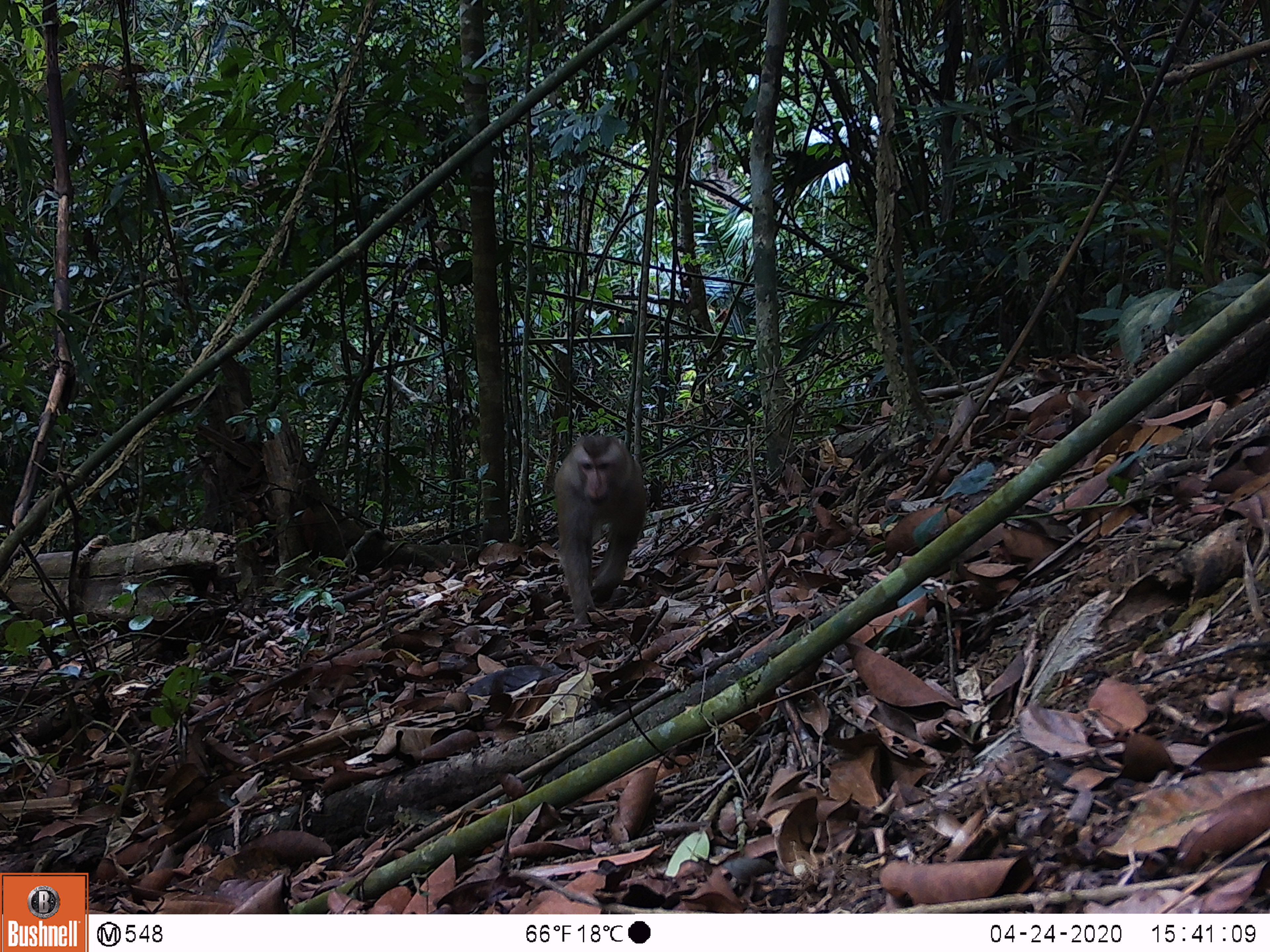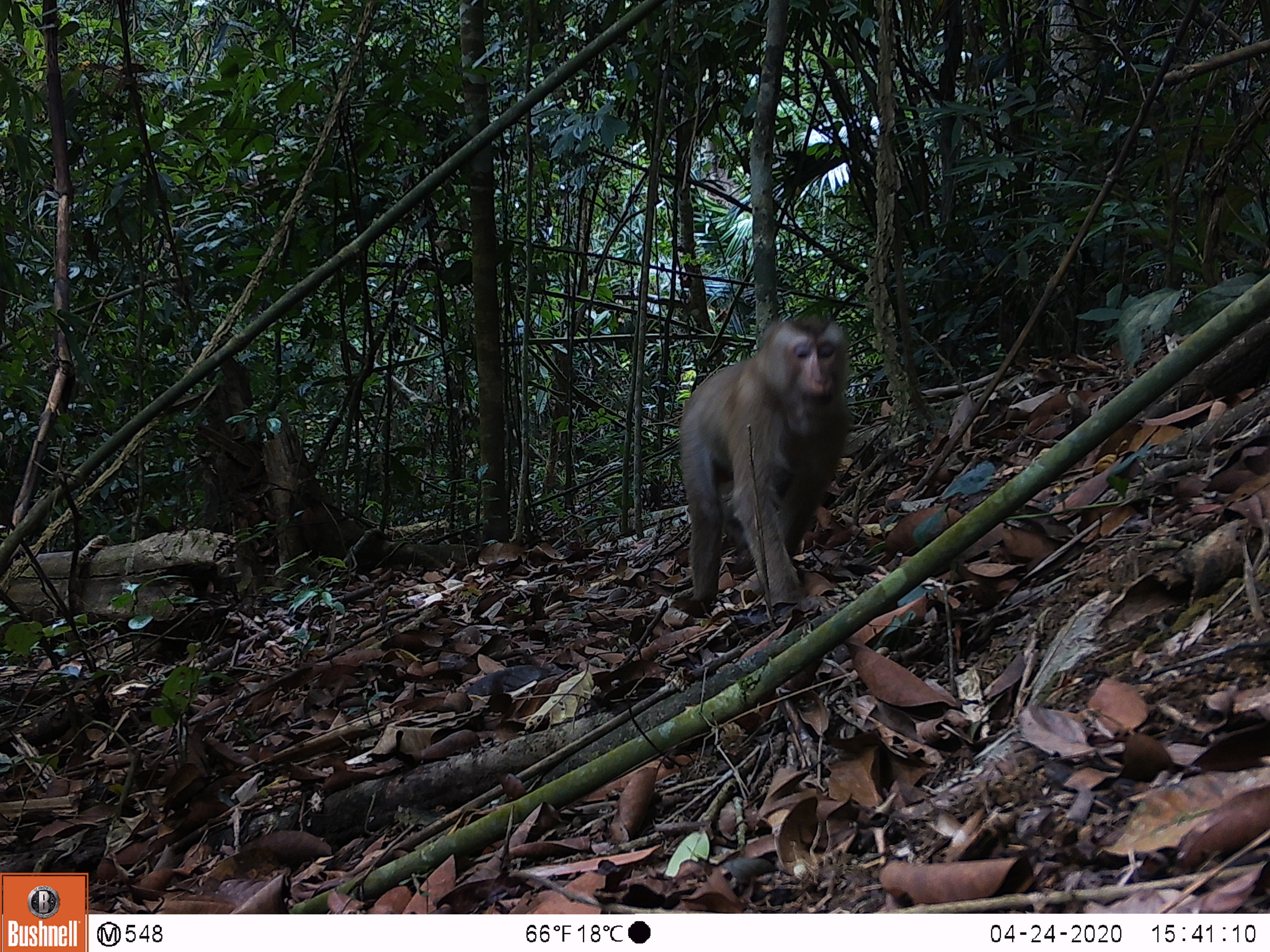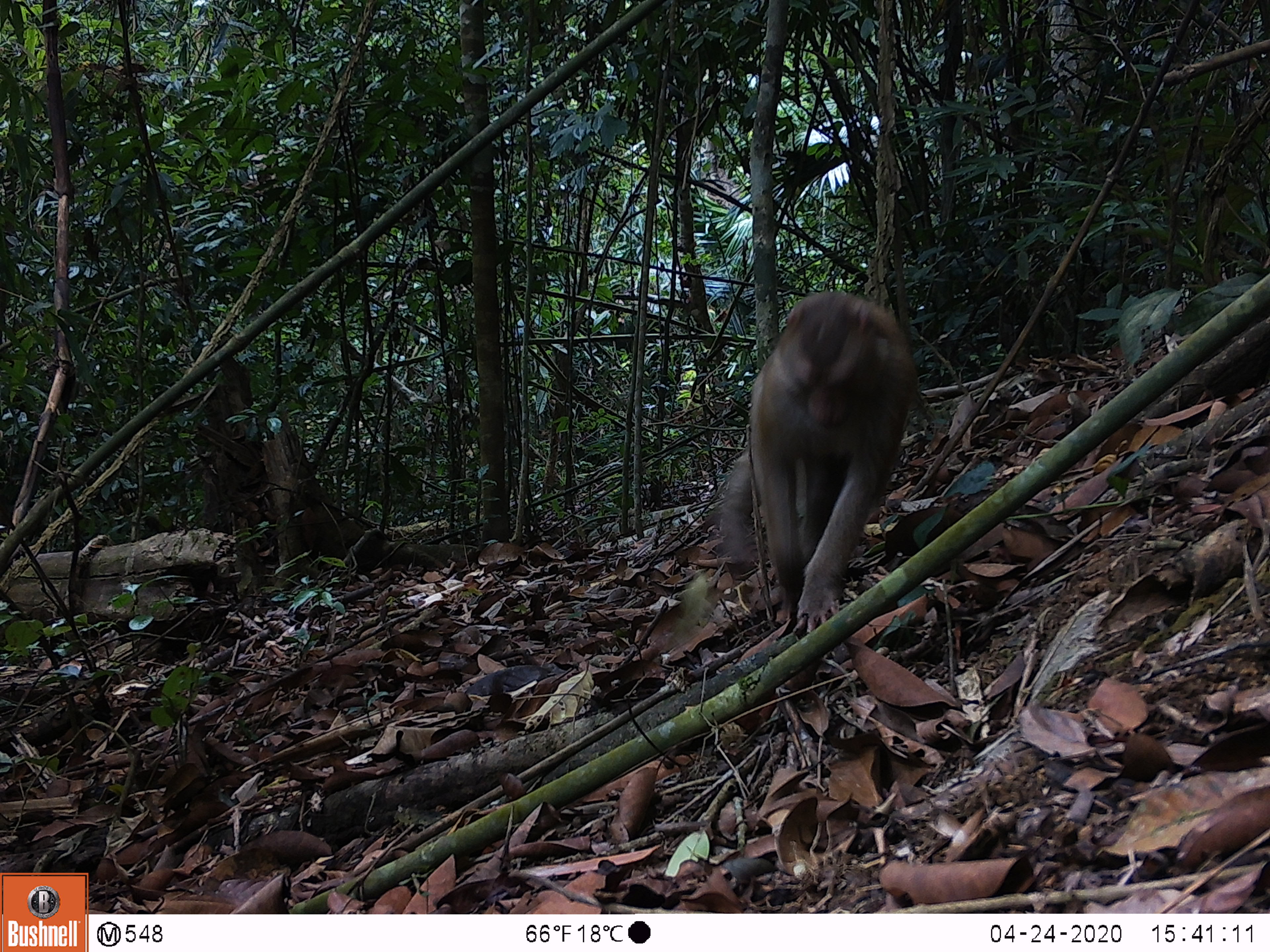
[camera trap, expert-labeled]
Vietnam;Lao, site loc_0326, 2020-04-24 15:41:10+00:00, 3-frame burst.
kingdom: Animalia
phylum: Chordata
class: Mammalia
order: Primates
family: Cercopithecidae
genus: Macaca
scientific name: Macaca nemestrina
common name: pig-tailed macaque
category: pig tailed macaque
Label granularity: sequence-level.